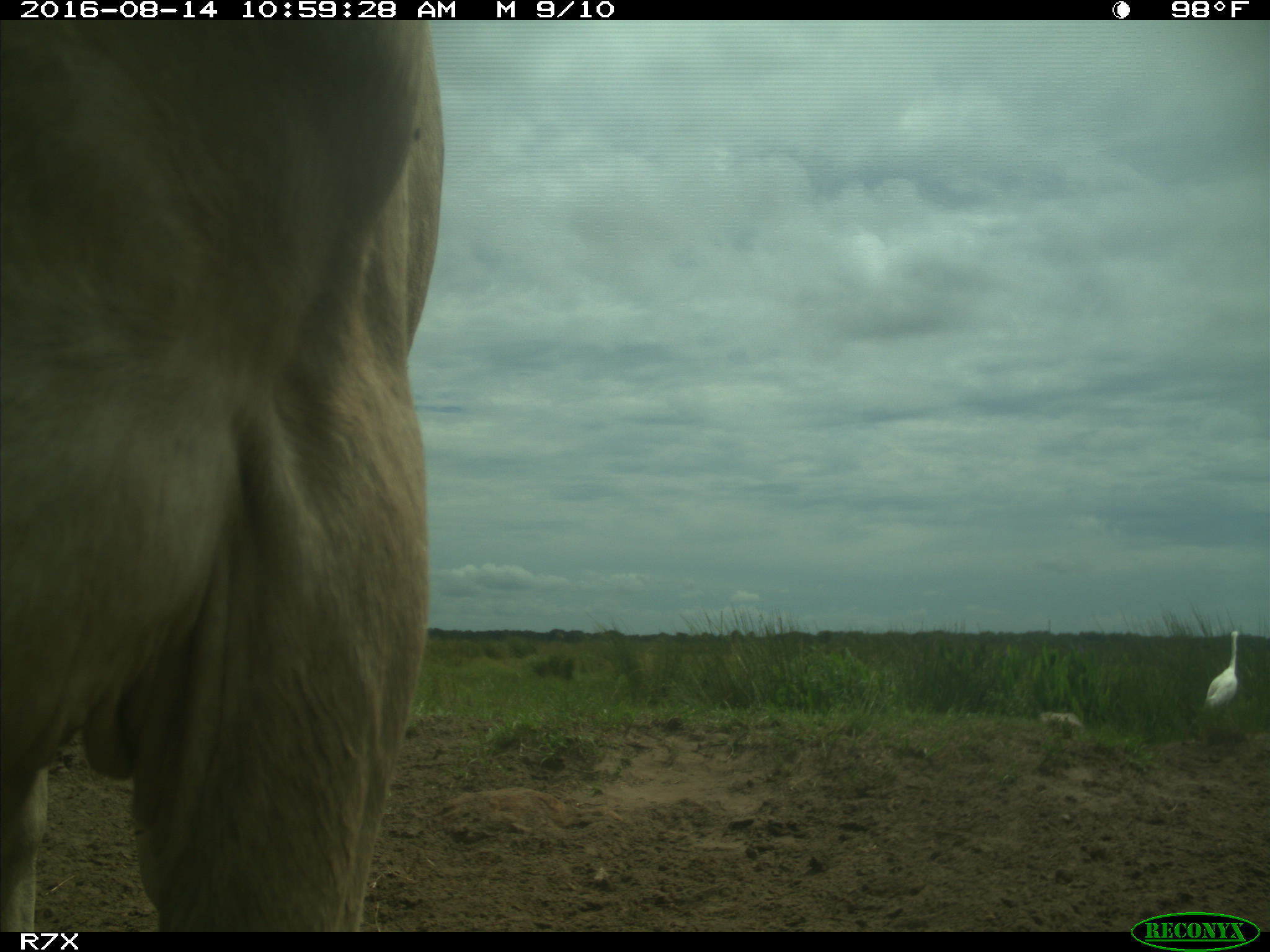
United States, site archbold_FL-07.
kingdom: Animalia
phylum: Chordata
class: Mammalia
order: Artiodactyla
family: Bovidae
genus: Bos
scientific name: Bos taurus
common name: domestic cow